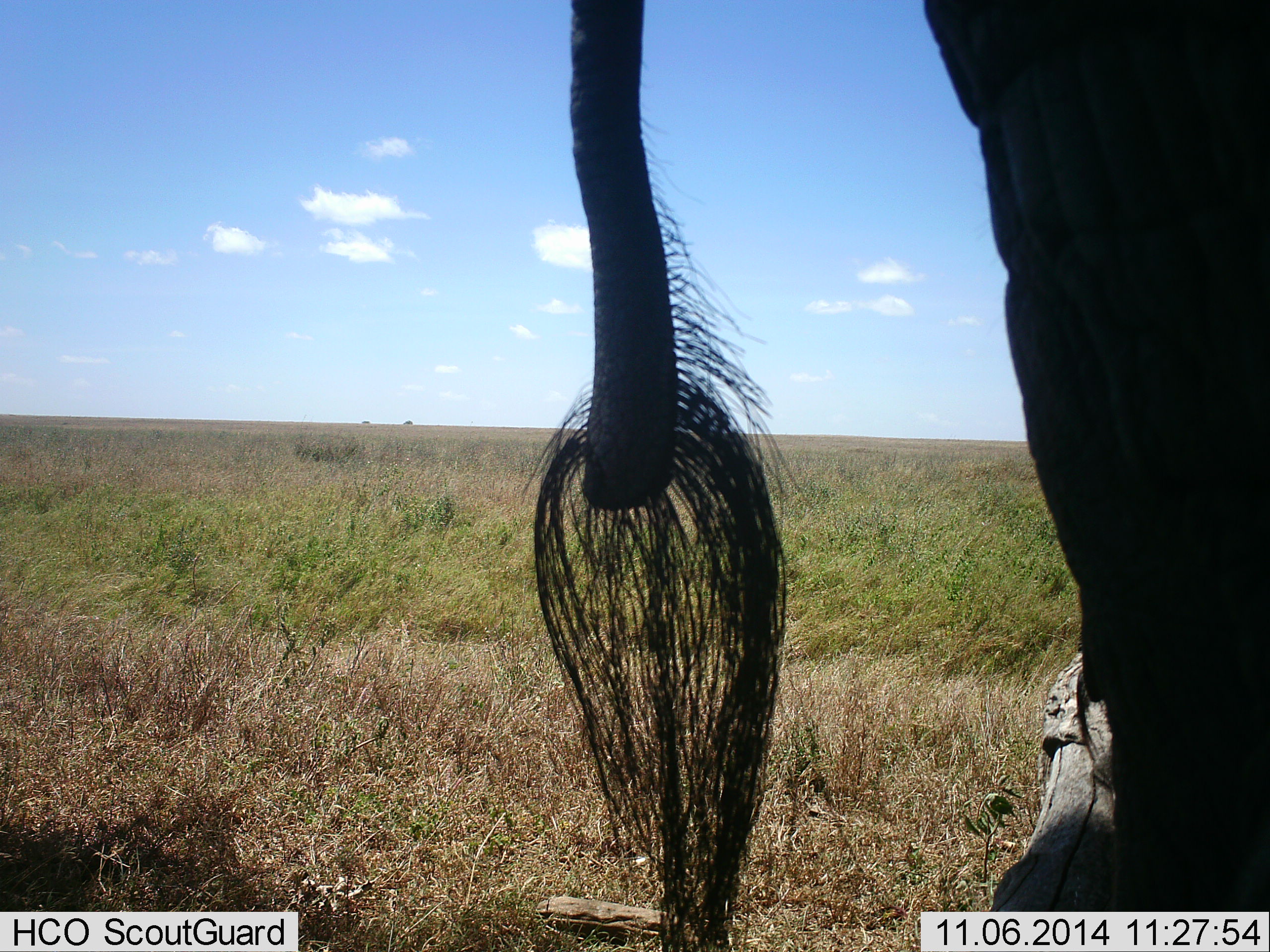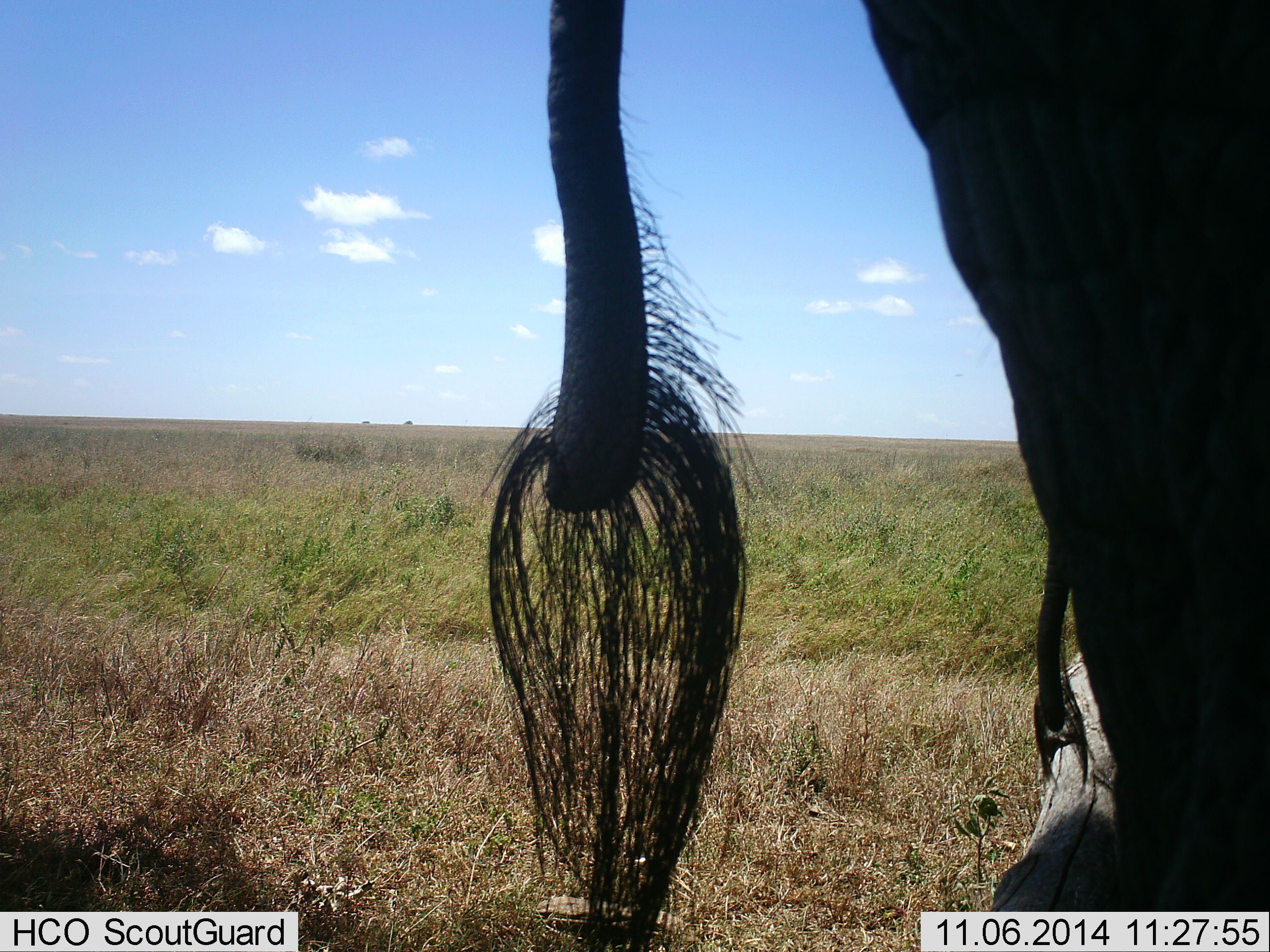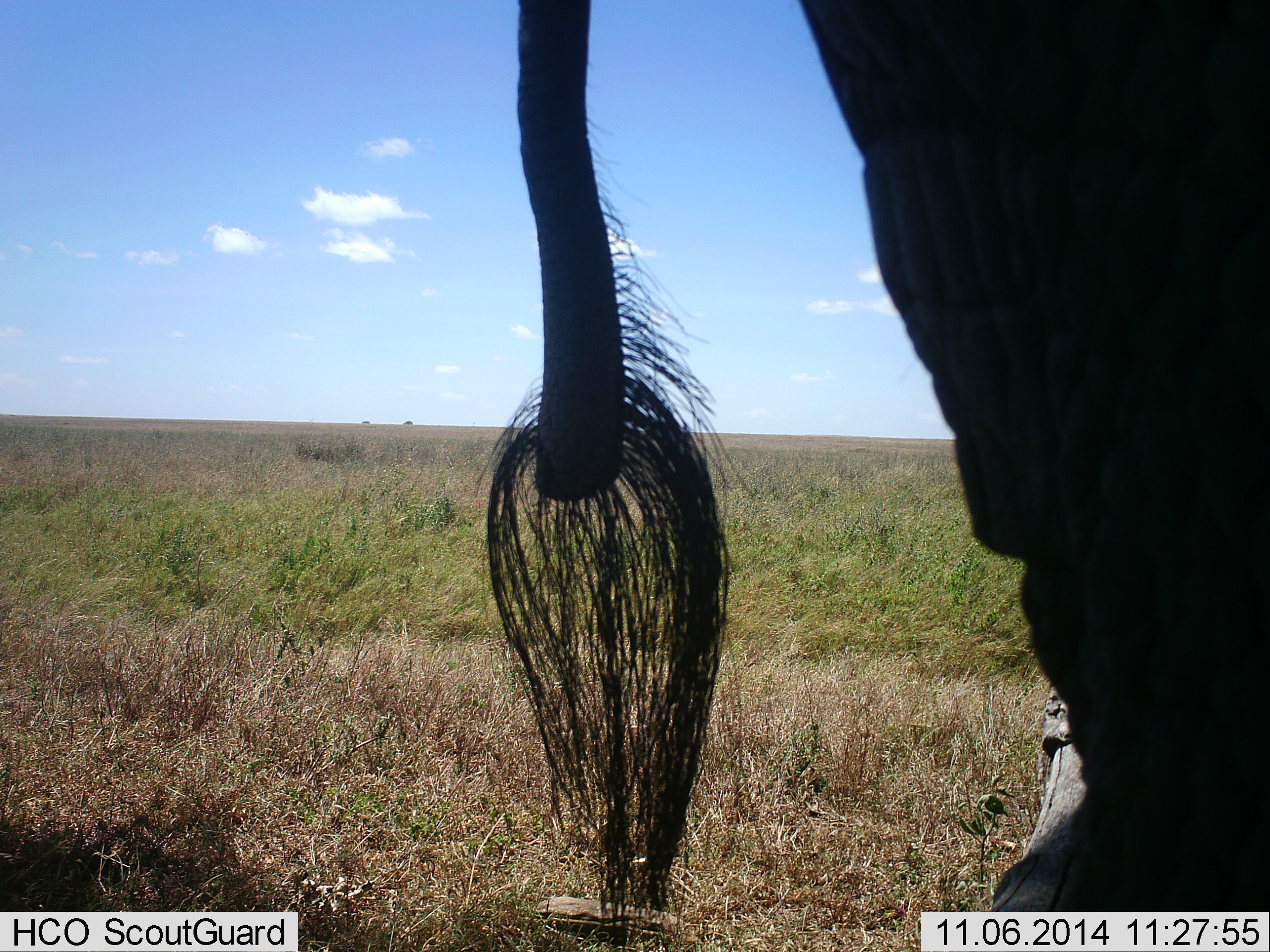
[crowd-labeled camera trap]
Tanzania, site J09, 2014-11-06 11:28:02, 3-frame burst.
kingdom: Animalia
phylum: Chordata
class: Mammalia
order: Proboscidea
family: Elephantidae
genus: Loxodonta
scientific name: Loxodonta africana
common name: african bush elephant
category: elephant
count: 1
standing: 100%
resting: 0%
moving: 0%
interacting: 0%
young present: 10%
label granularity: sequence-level